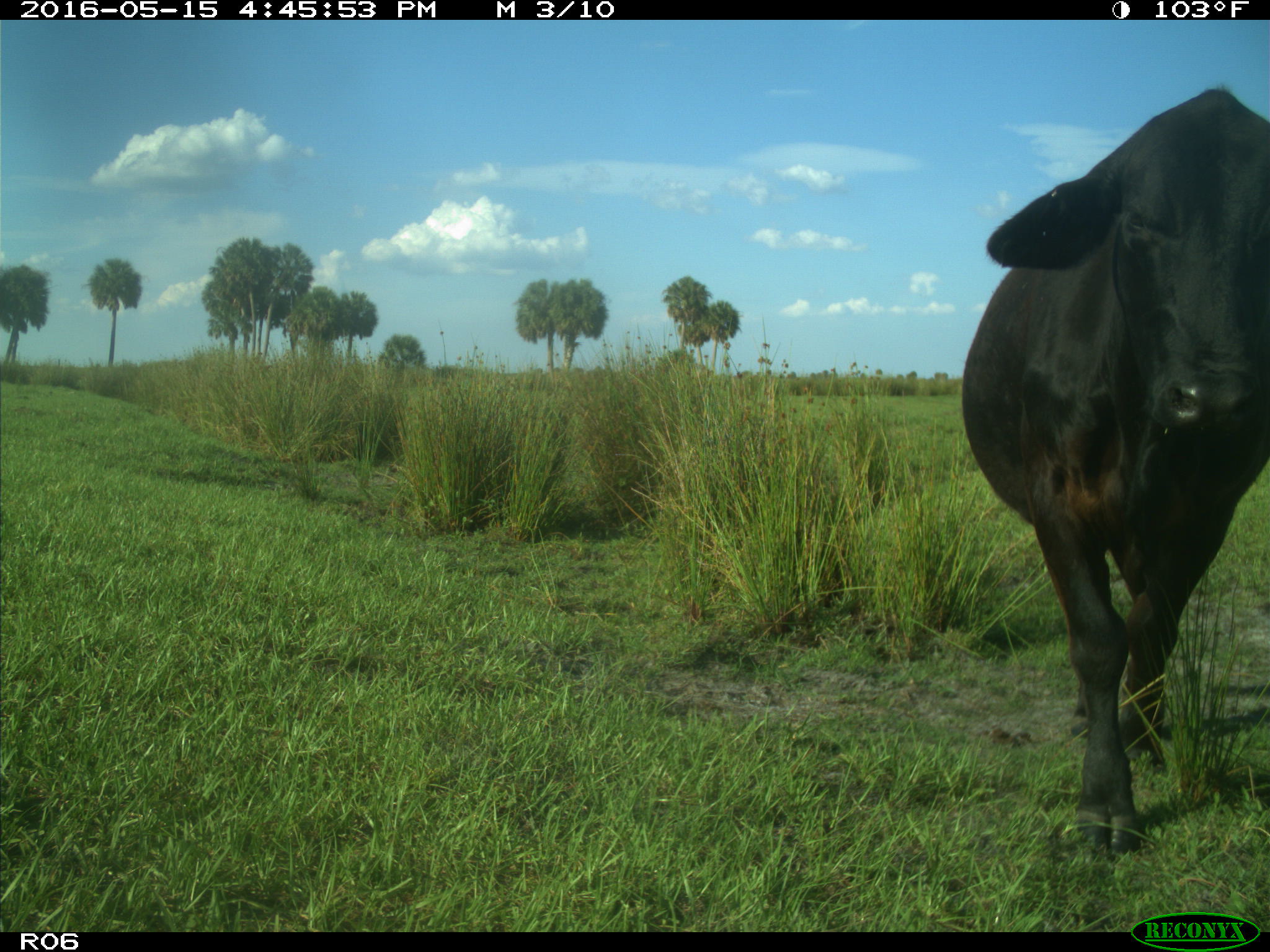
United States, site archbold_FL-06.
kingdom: Animalia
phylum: Chordata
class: Mammalia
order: Artiodactyla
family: Bovidae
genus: Bos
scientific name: Bos taurus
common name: domestic cow